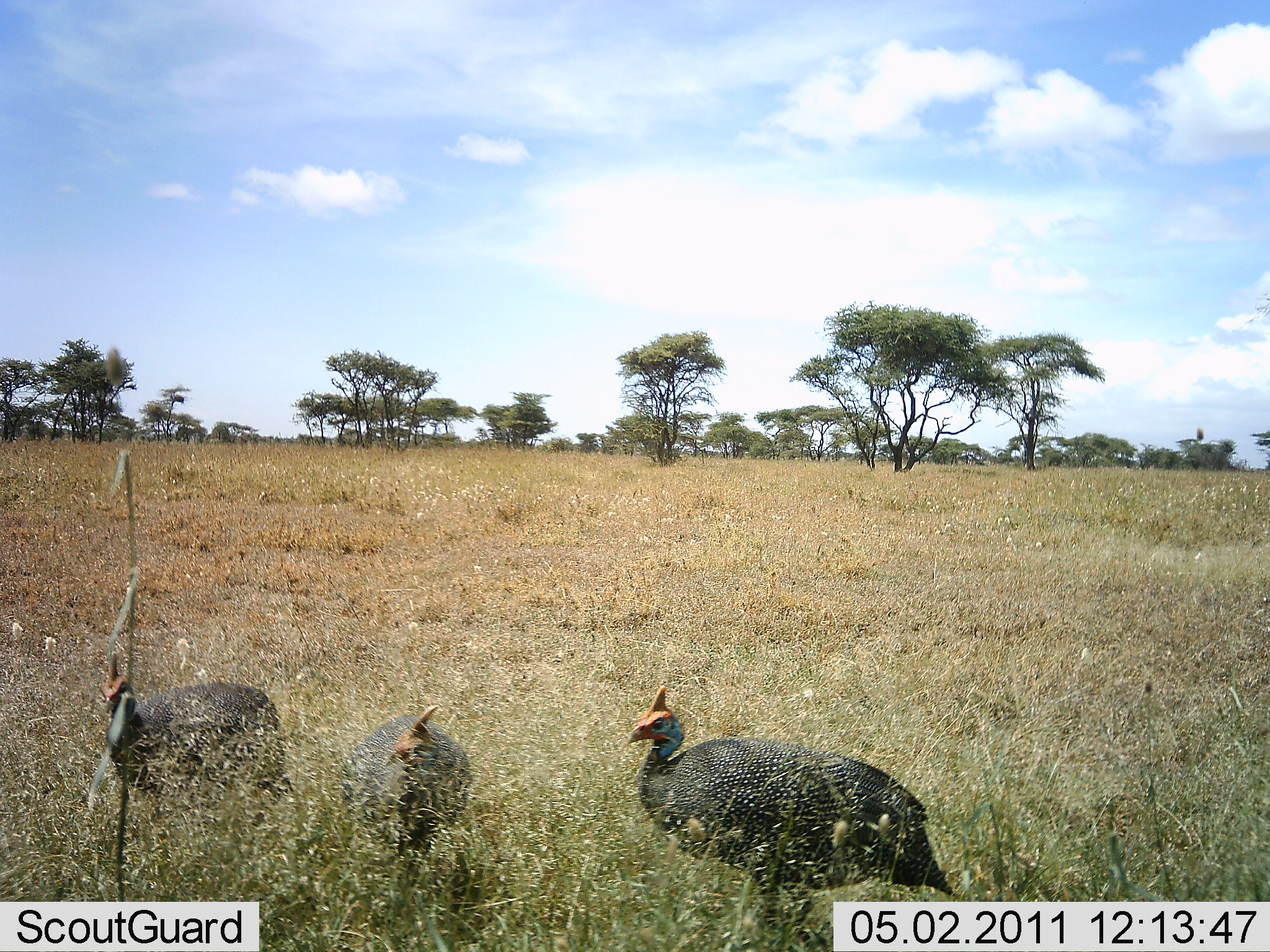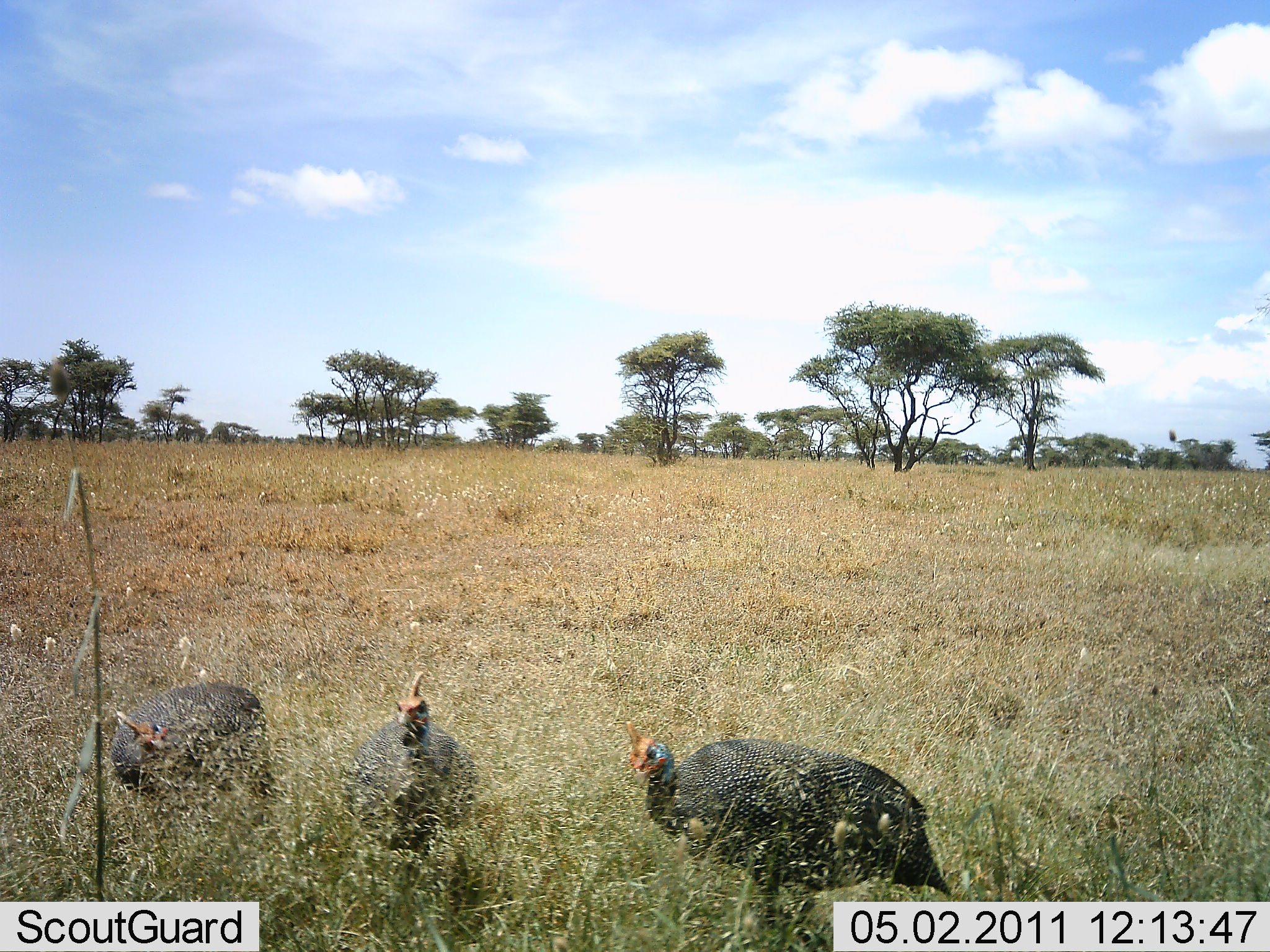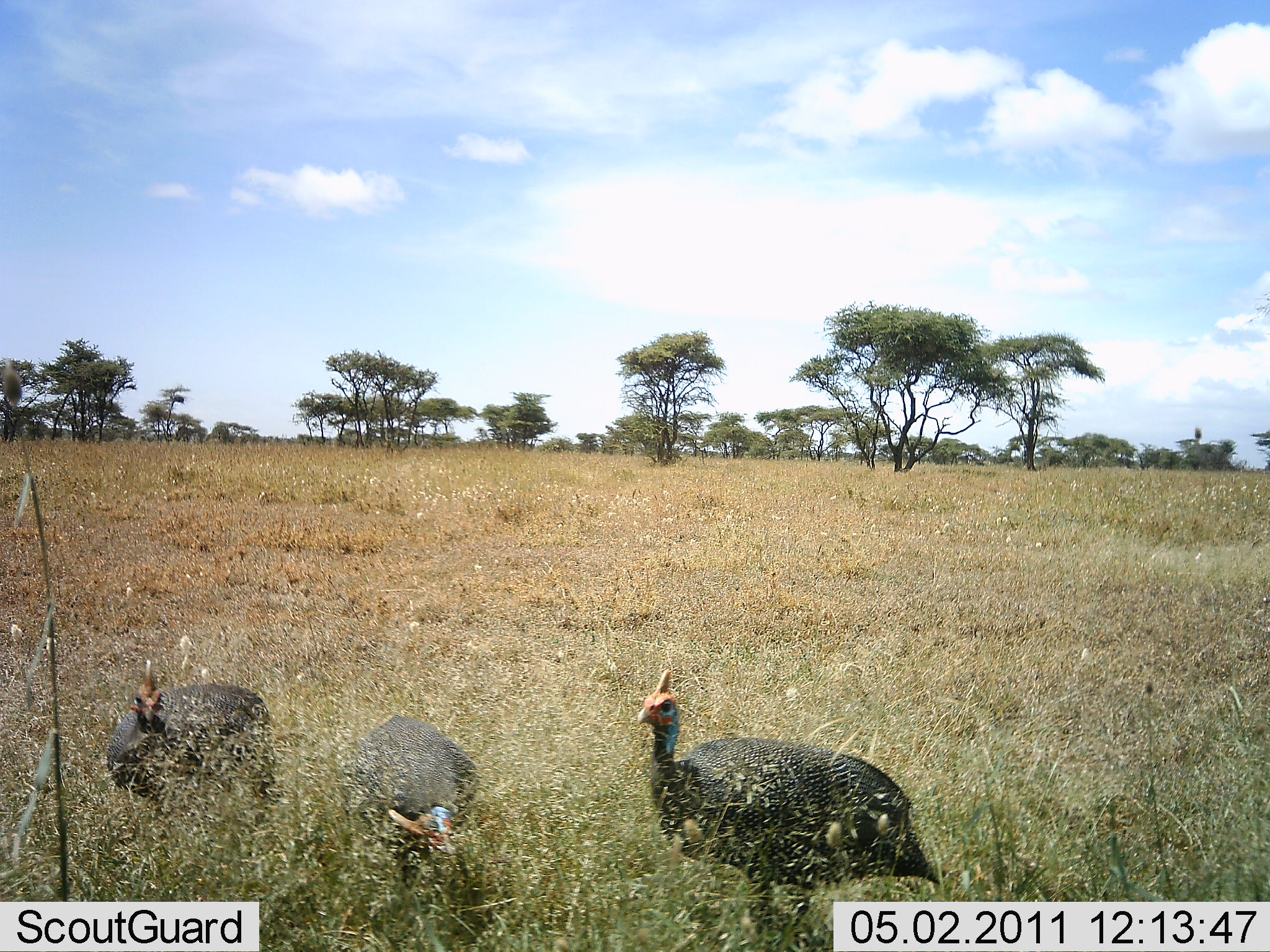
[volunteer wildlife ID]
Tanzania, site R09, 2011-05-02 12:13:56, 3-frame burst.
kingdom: Animalia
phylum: Chordata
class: Aves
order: Galliformes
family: Numididae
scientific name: Numididae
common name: guinea fowl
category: guineafowl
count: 3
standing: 58%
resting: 0%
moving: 17%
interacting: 0%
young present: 0%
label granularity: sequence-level